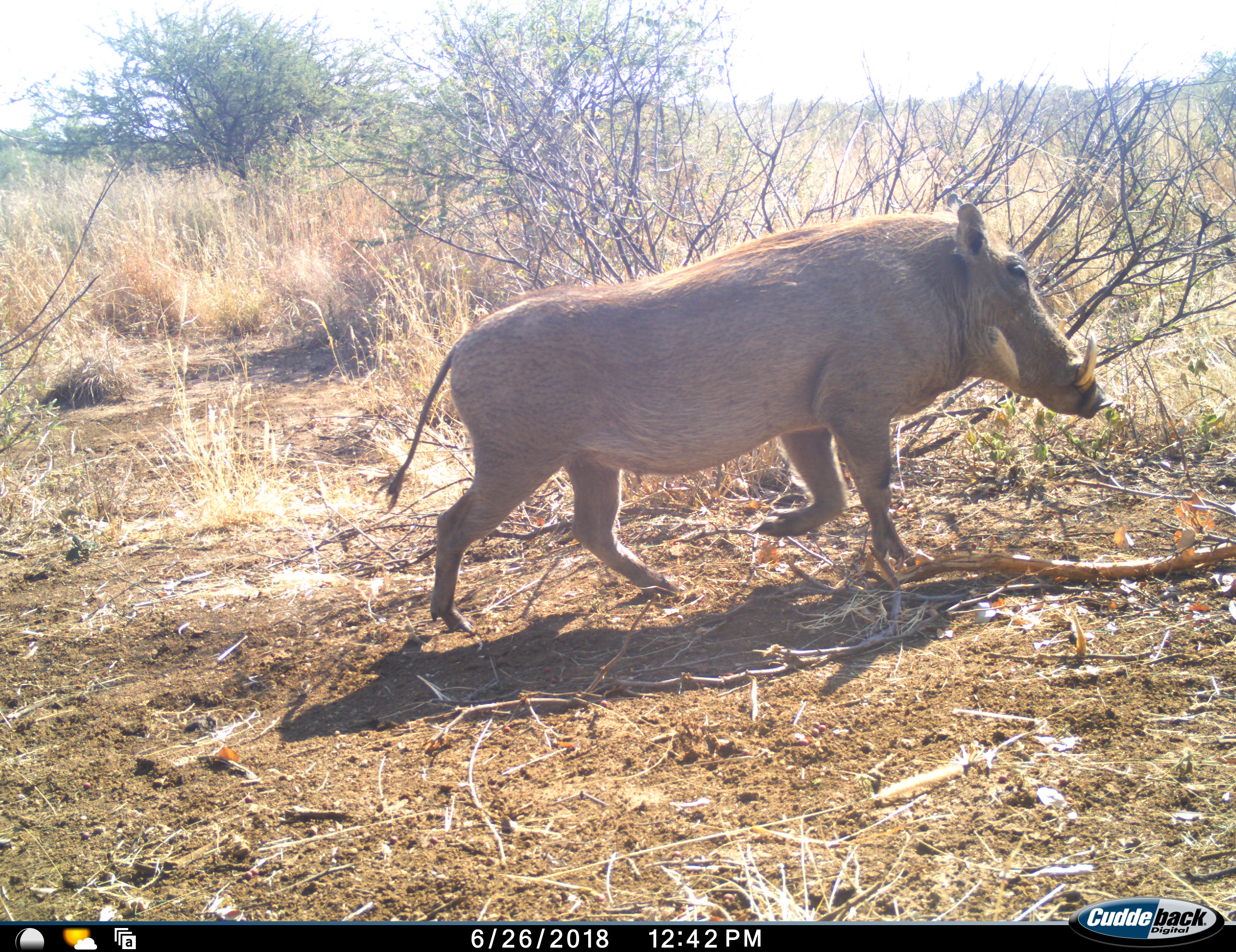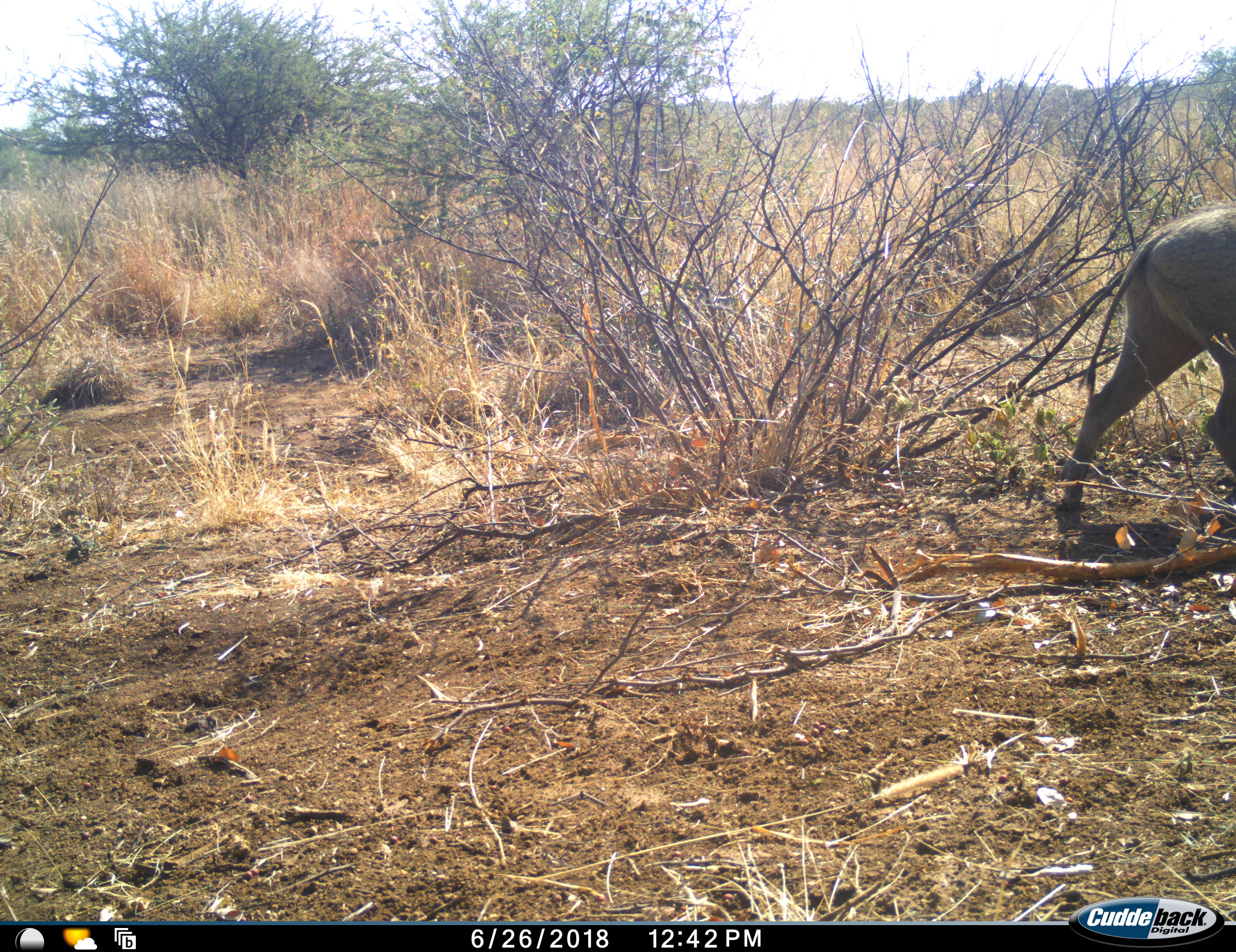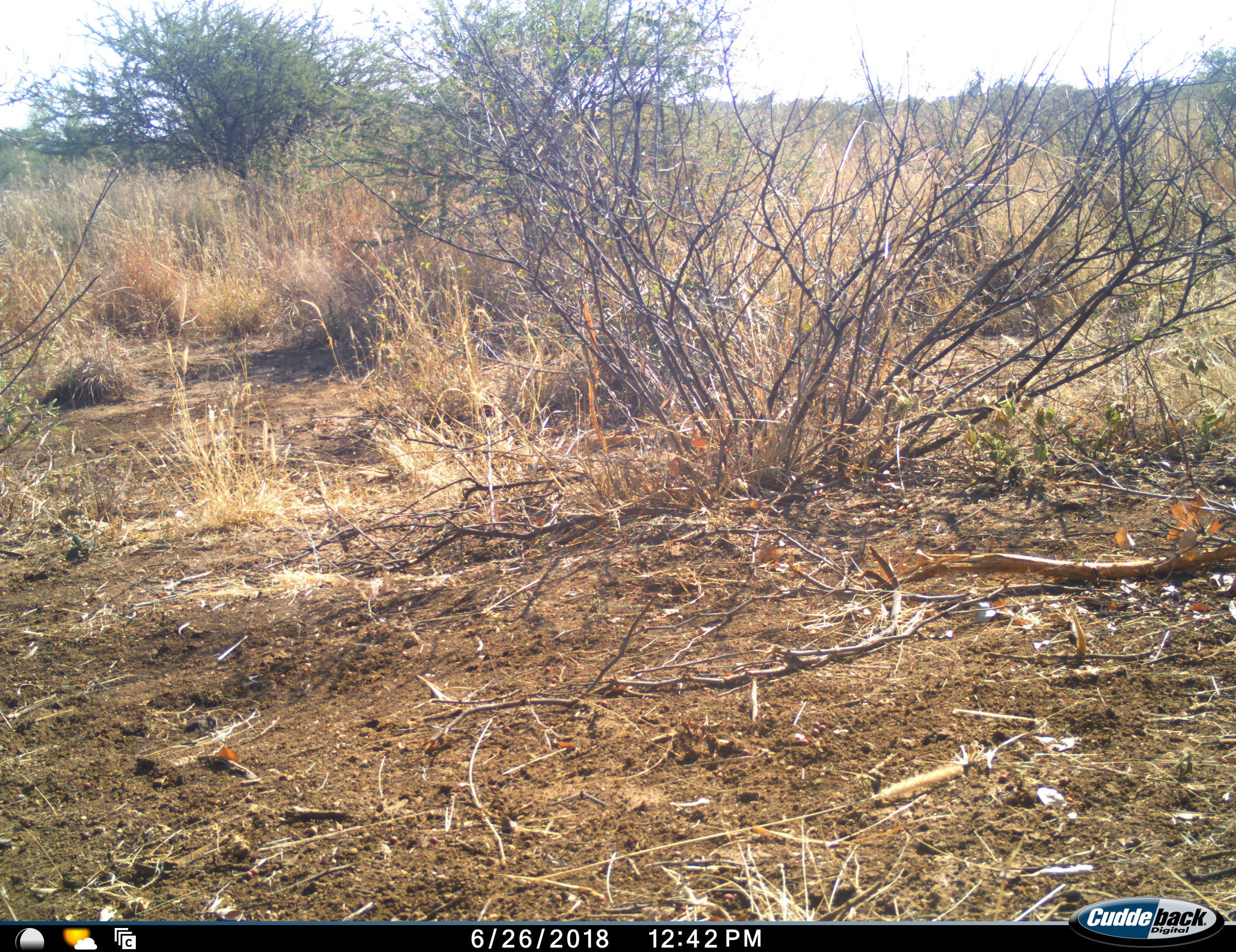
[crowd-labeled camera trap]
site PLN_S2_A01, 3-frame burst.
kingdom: Animalia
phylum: Chordata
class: Mammalia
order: Artiodactyla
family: Suidae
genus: Phacochoerus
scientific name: Phacochoerus africanus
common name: warthog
Warthog (Phacochoerus africanus), count 1. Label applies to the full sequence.